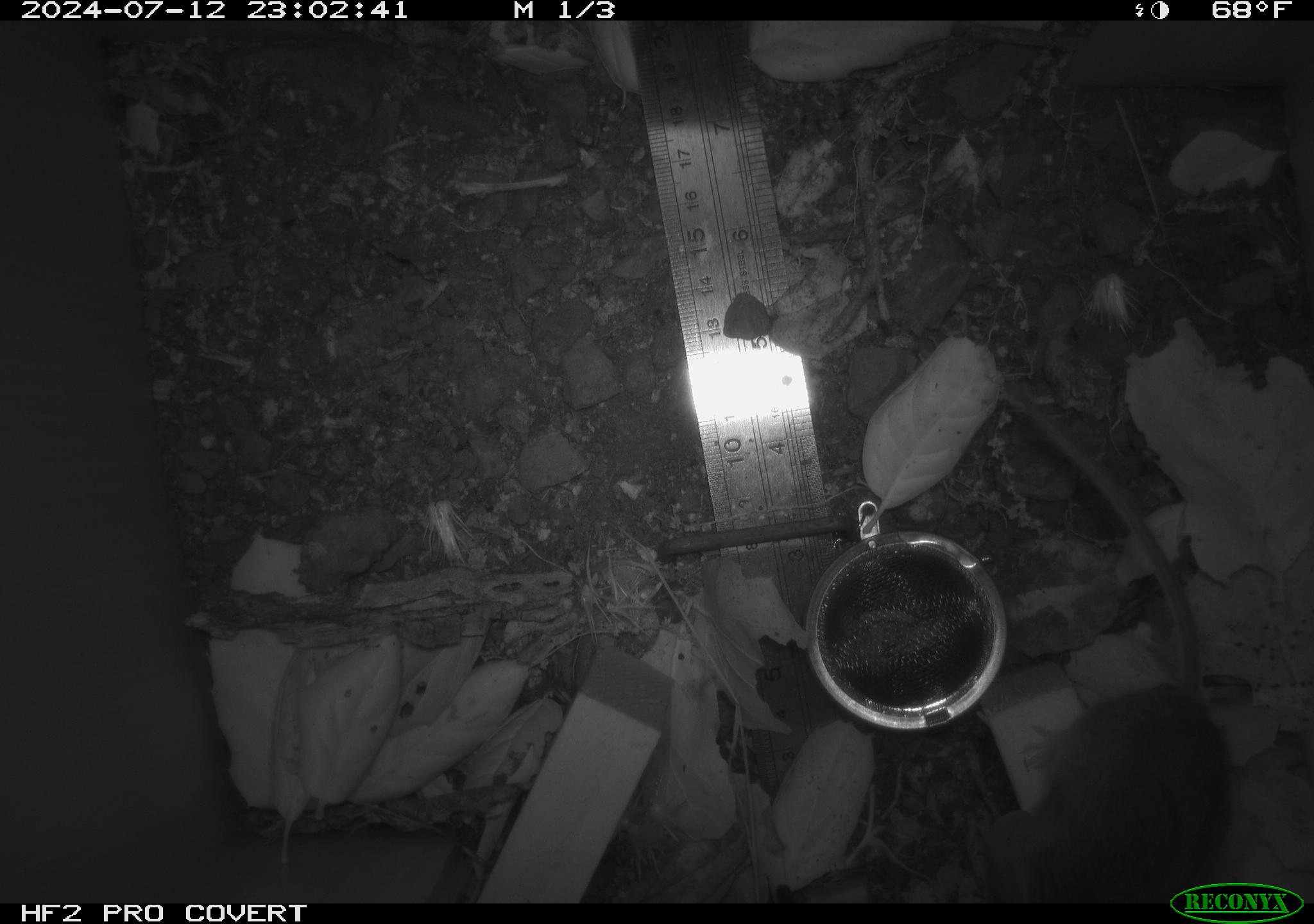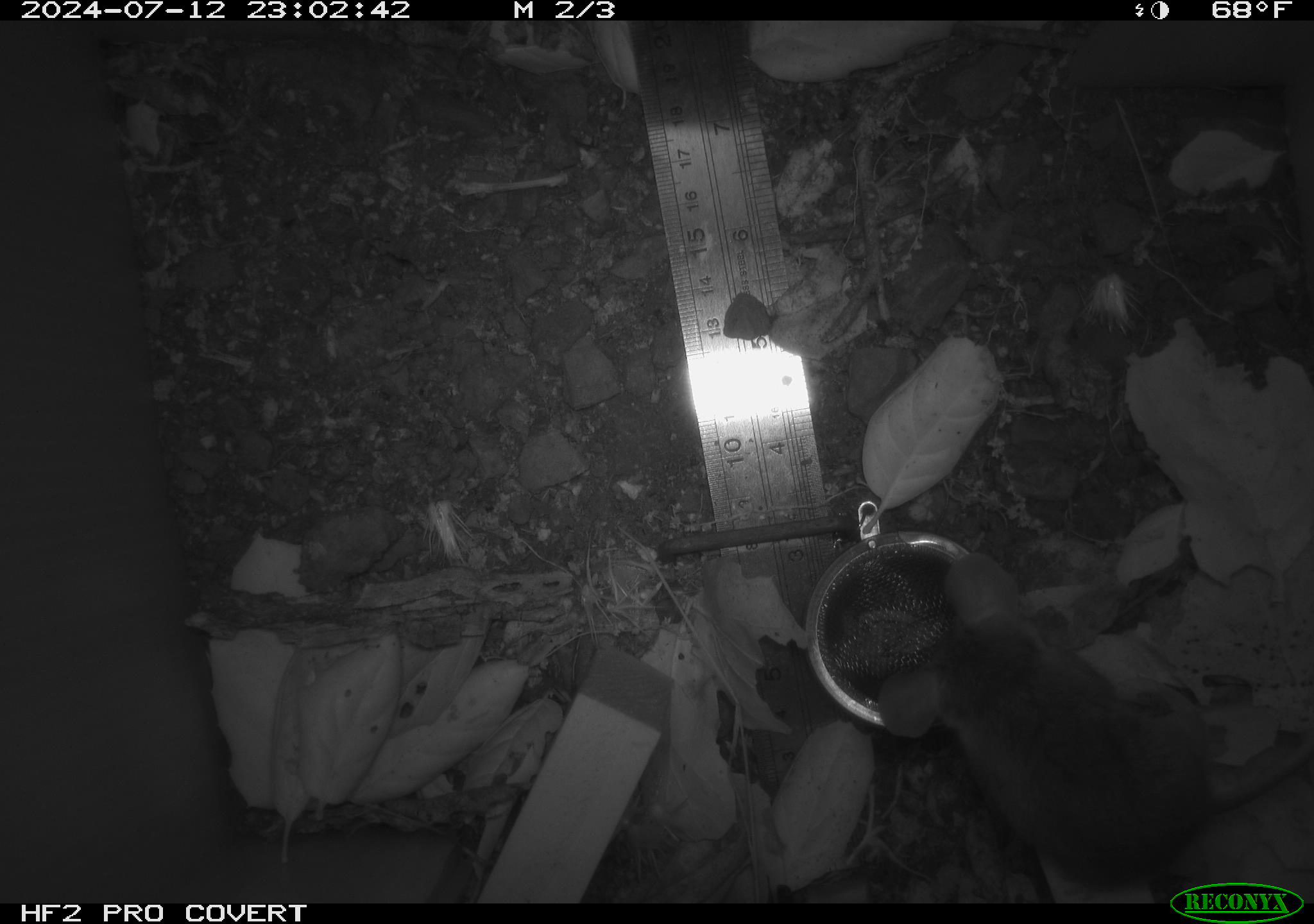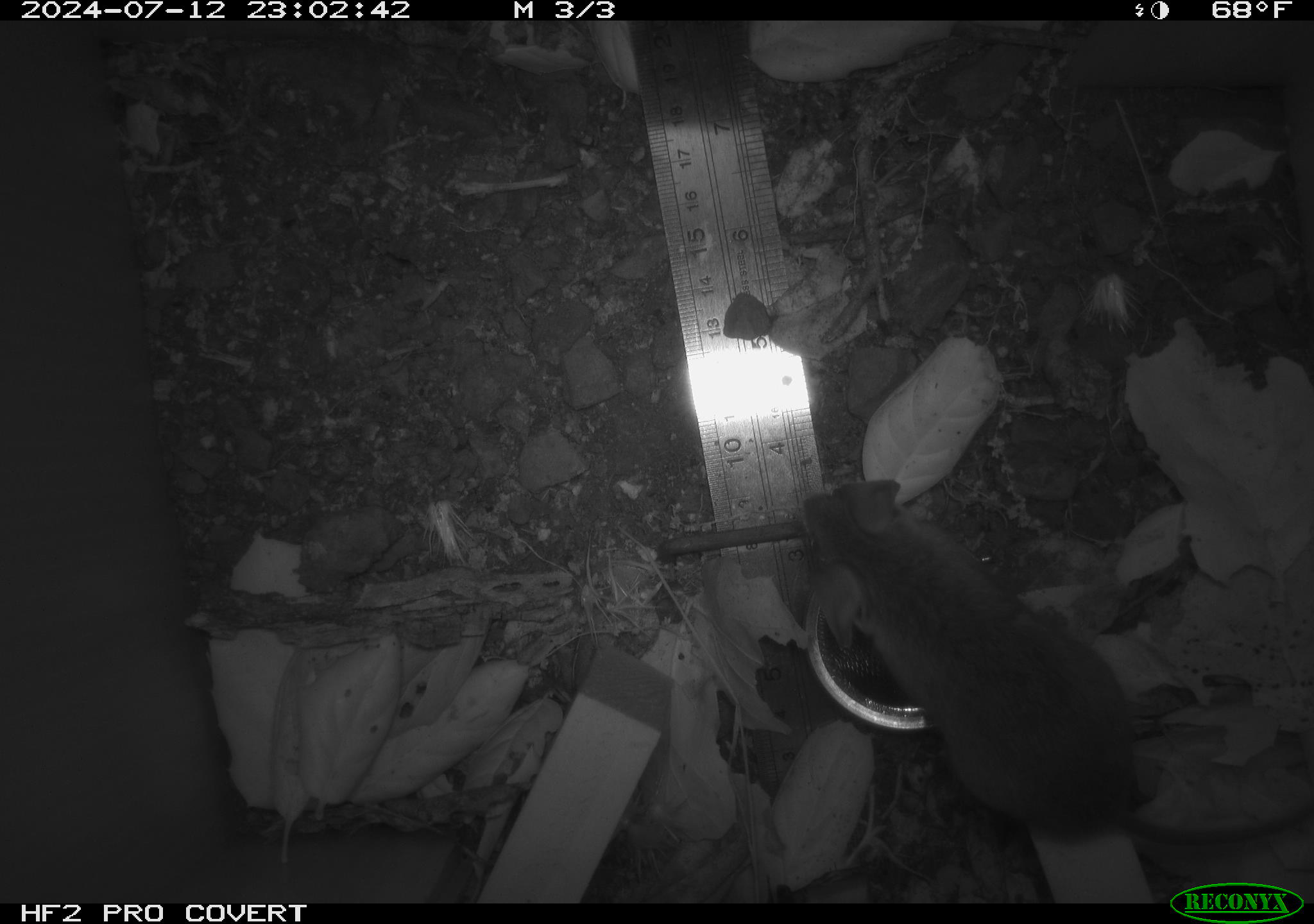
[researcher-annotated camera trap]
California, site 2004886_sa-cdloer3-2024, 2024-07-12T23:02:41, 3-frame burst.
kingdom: Animalia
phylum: Chordata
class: Mammalia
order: Rodentia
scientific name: Rodentia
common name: rodent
Rodent (Rodentia).